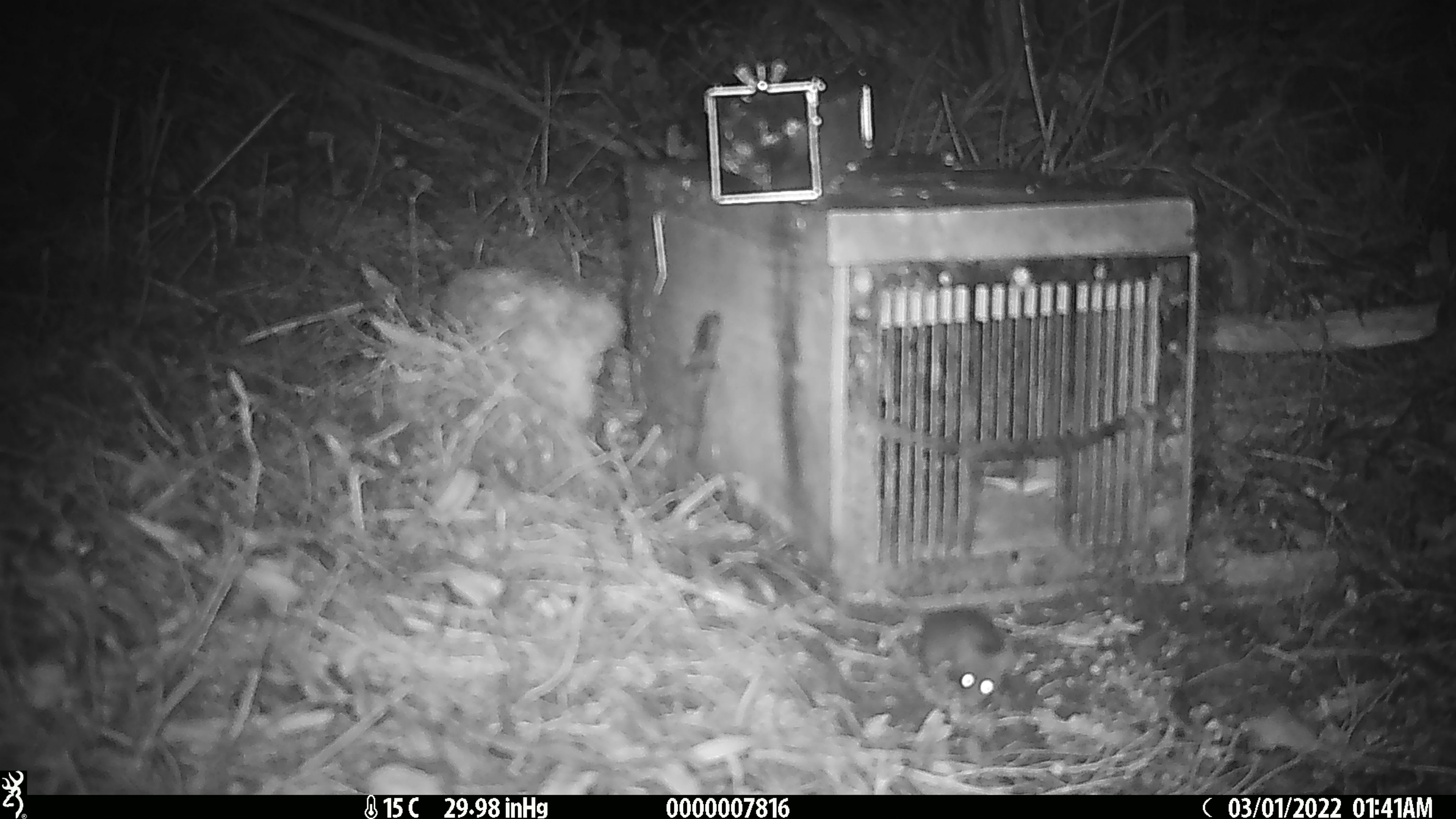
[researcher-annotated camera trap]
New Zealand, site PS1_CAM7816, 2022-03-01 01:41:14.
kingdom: Animalia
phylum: Chordata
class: Mammalia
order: Rodentia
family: Muridae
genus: Mus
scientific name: Mus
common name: mouse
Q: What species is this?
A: Mouse (Mus).